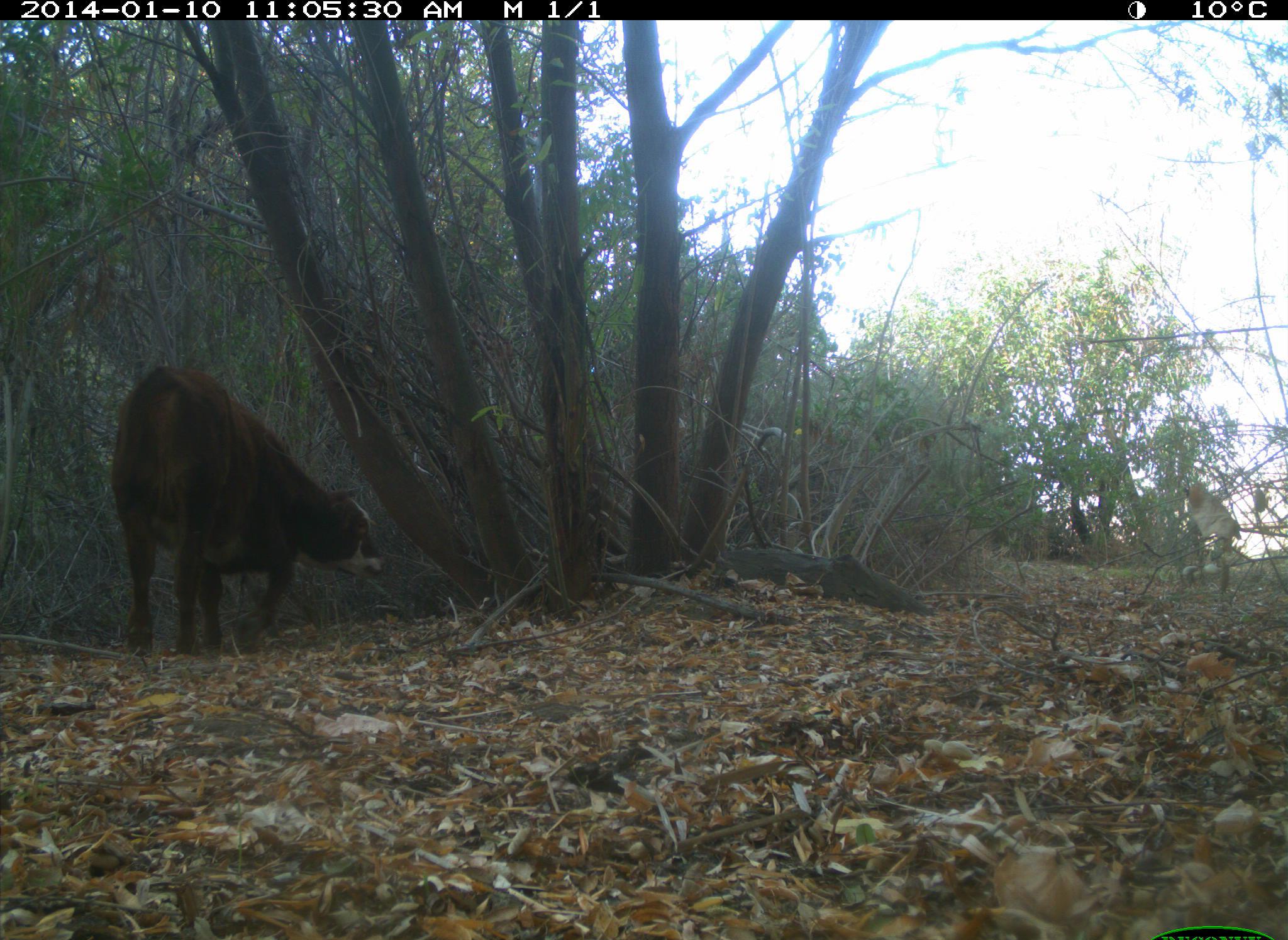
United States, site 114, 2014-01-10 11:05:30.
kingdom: Animalia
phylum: Chordata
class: Mammalia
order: Artiodactyla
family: Bovidae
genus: Bos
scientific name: Bos taurus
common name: cow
Cow (Bos taurus).